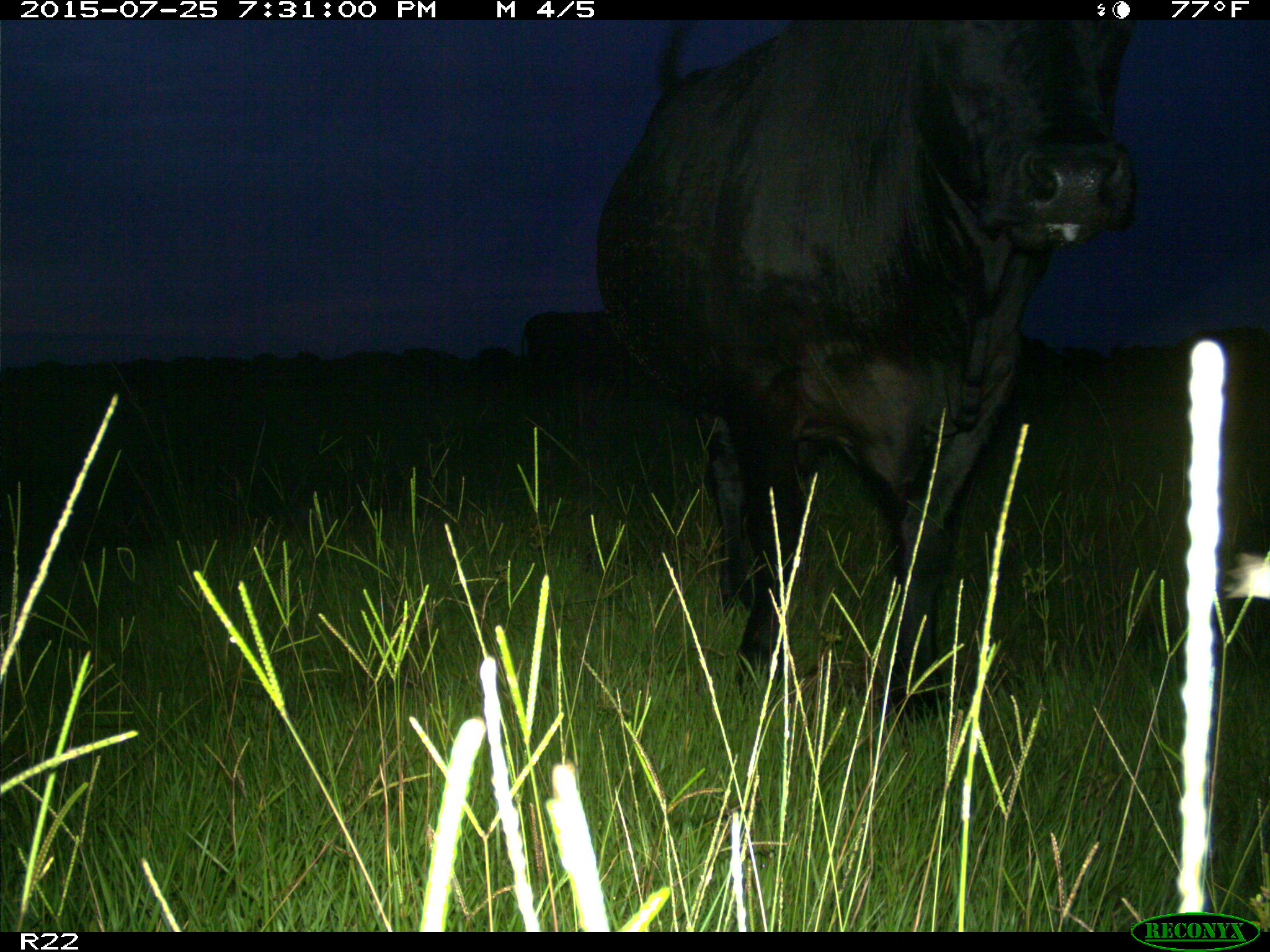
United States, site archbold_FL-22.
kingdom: Animalia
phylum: Chordata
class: Mammalia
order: Artiodactyla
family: Bovidae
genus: Bos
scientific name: Bos taurus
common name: domestic cow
Bos taurus (domestic cow).